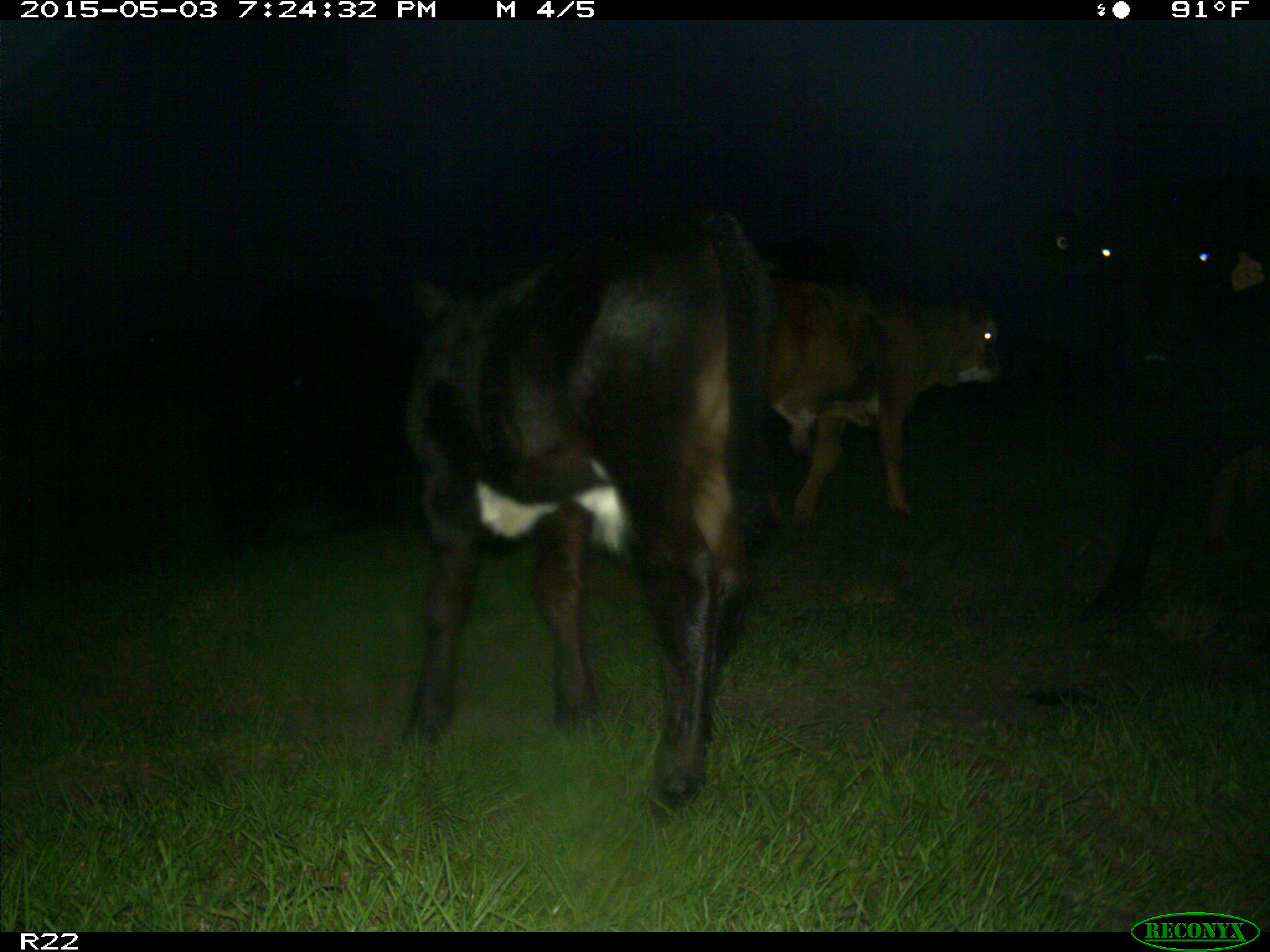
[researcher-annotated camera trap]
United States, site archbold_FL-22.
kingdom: Animalia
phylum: Chordata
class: Mammalia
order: Artiodactyla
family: Bovidae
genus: Bos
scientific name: Bos taurus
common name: domestic cow